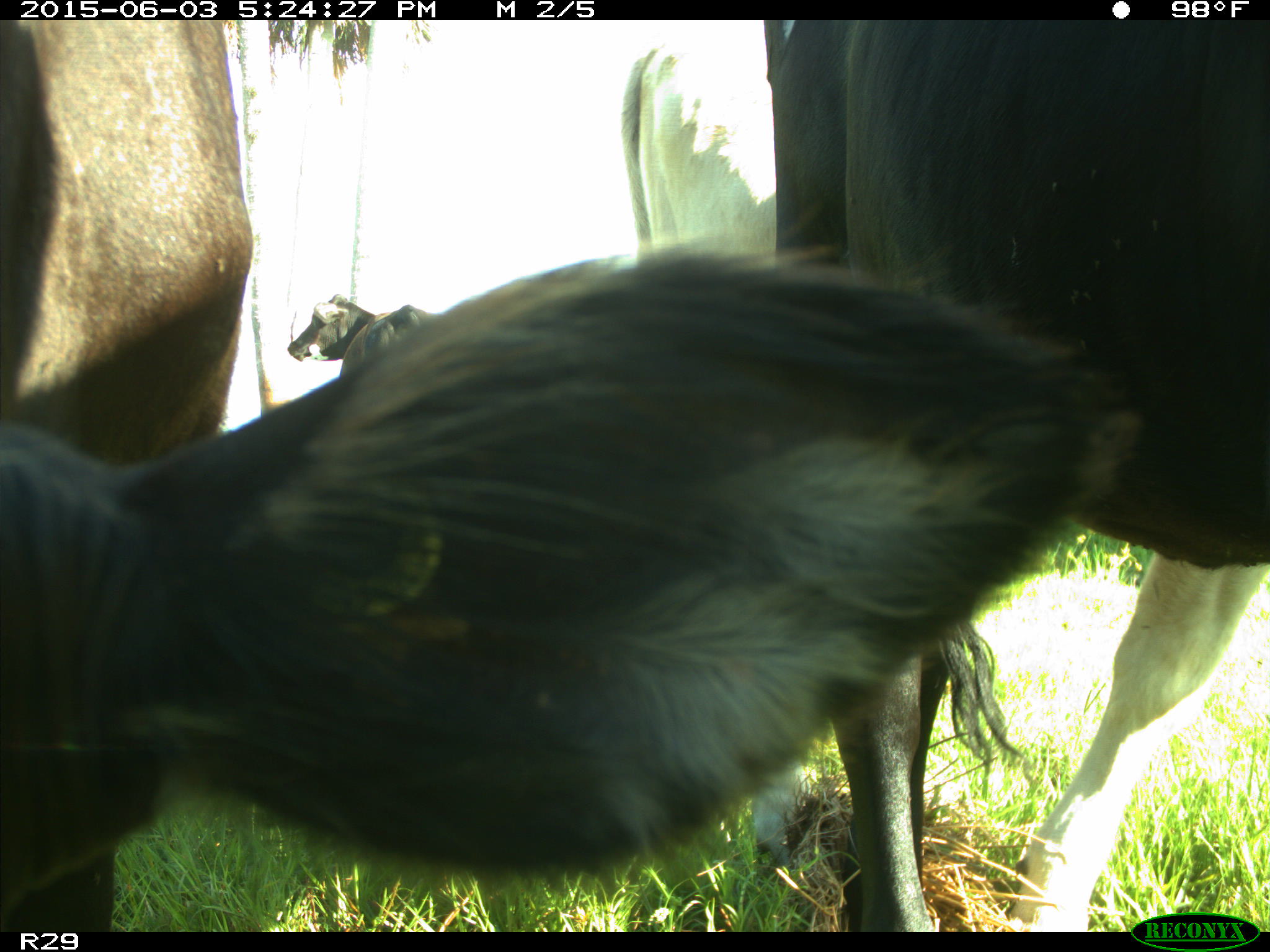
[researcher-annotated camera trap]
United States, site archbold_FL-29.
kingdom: Animalia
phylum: Chordata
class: Mammalia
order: Artiodactyla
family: Bovidae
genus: Bos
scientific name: Bos taurus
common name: domestic cow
Bos taurus (domestic cow).